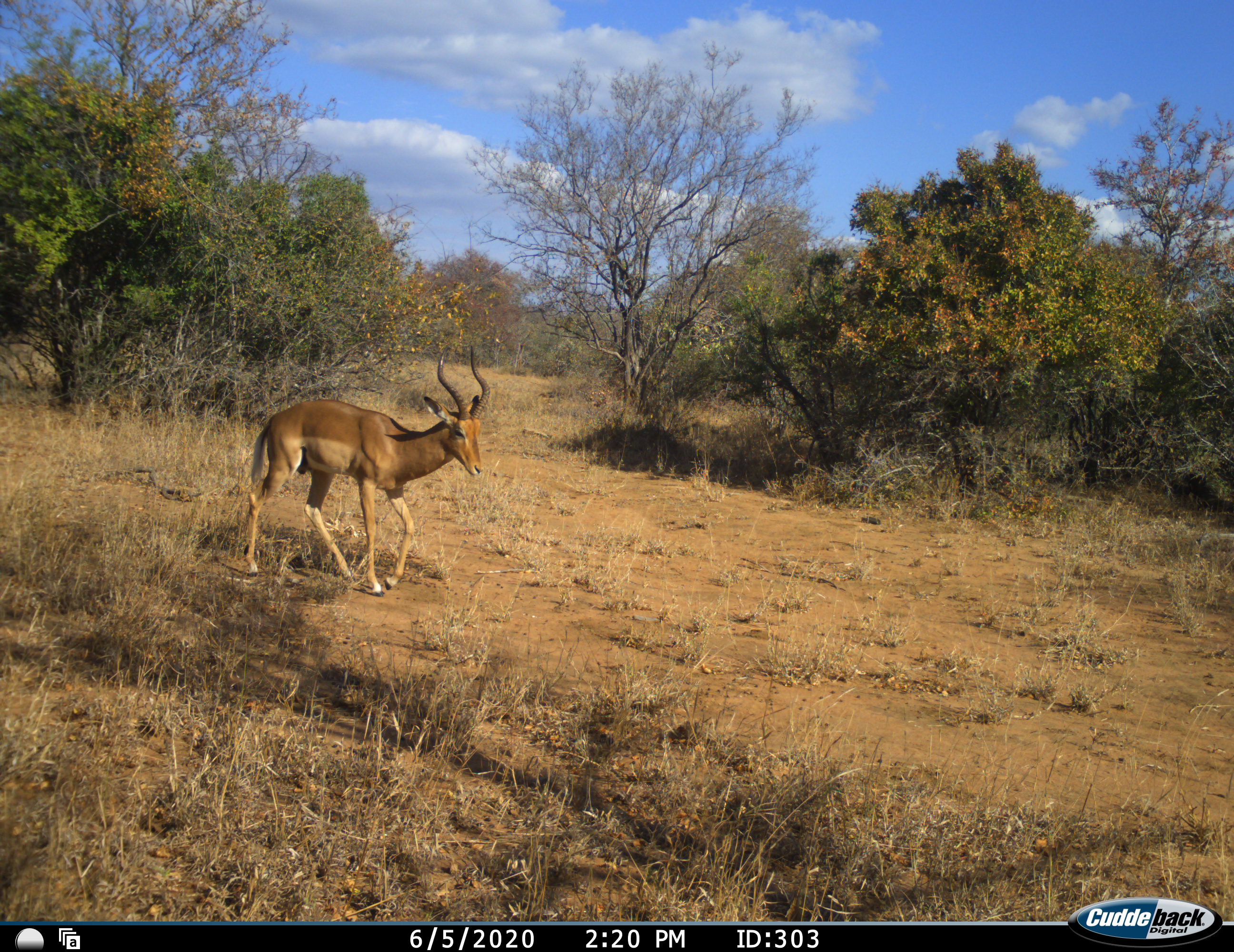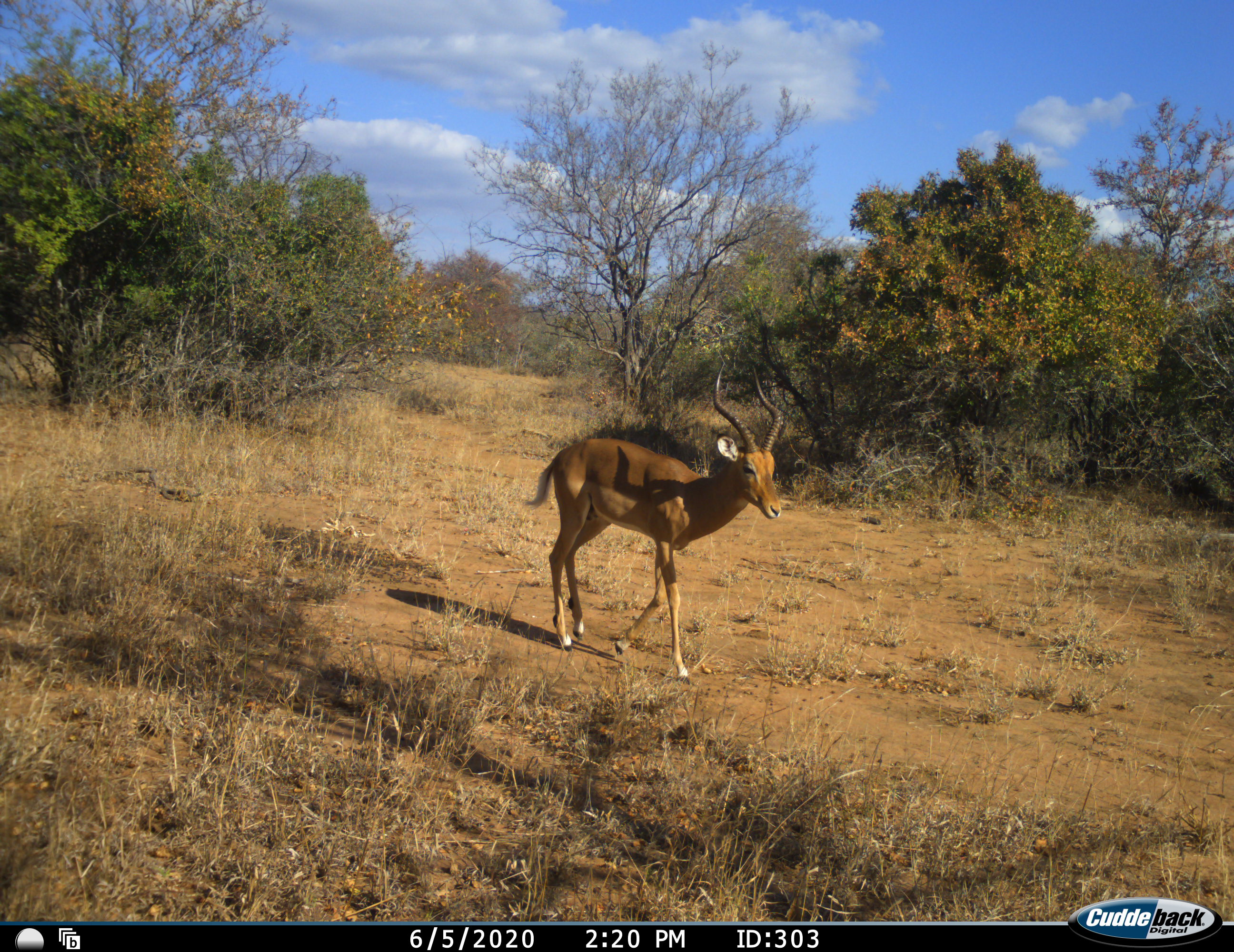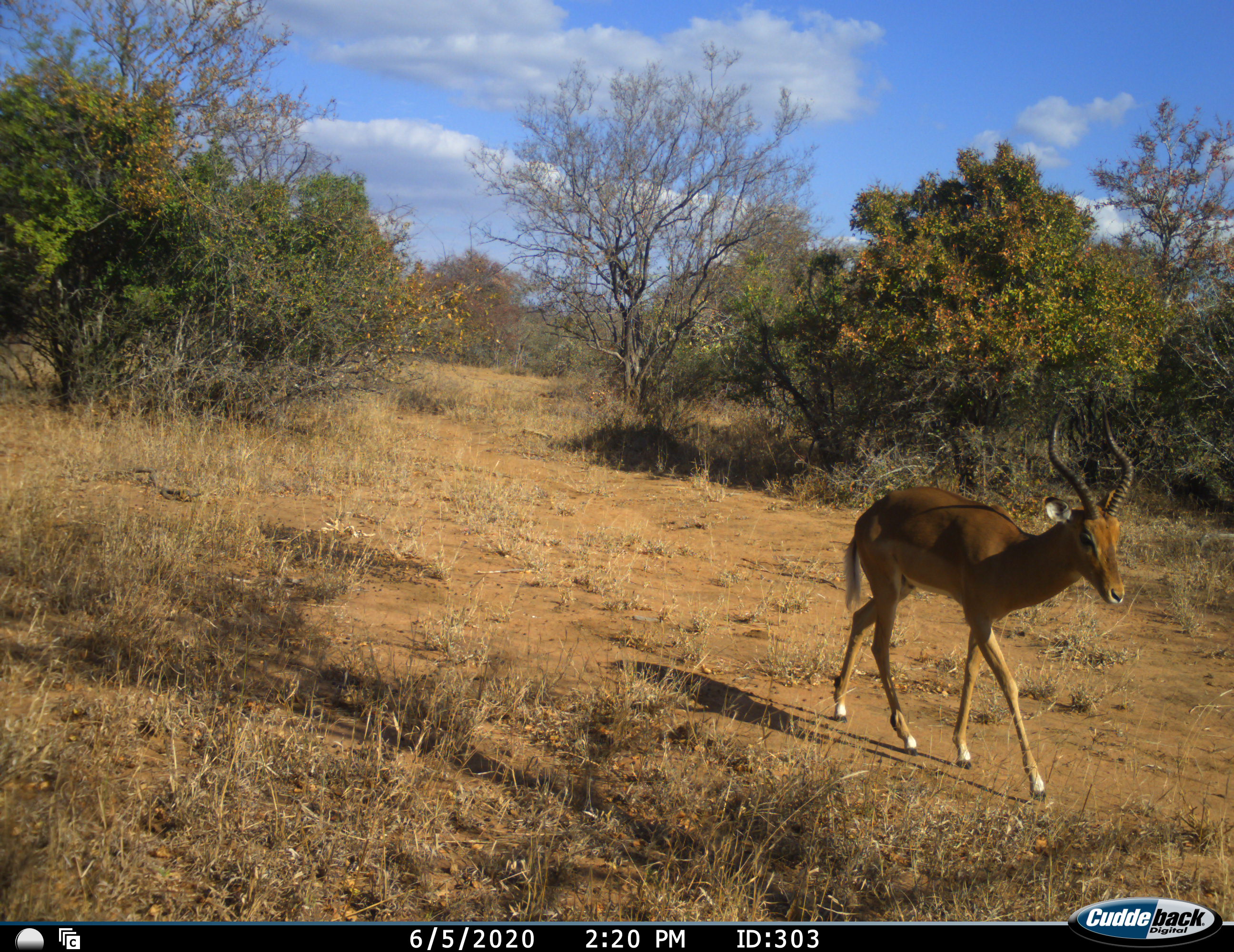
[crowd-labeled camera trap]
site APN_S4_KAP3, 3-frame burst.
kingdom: Animalia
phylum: Chordata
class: Mammalia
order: Artiodactyla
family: Bovidae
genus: Aepyceros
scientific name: Aepyceros melampus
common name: impala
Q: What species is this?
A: Impala (Aepyceros melampus).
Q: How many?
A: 1.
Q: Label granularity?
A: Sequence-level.